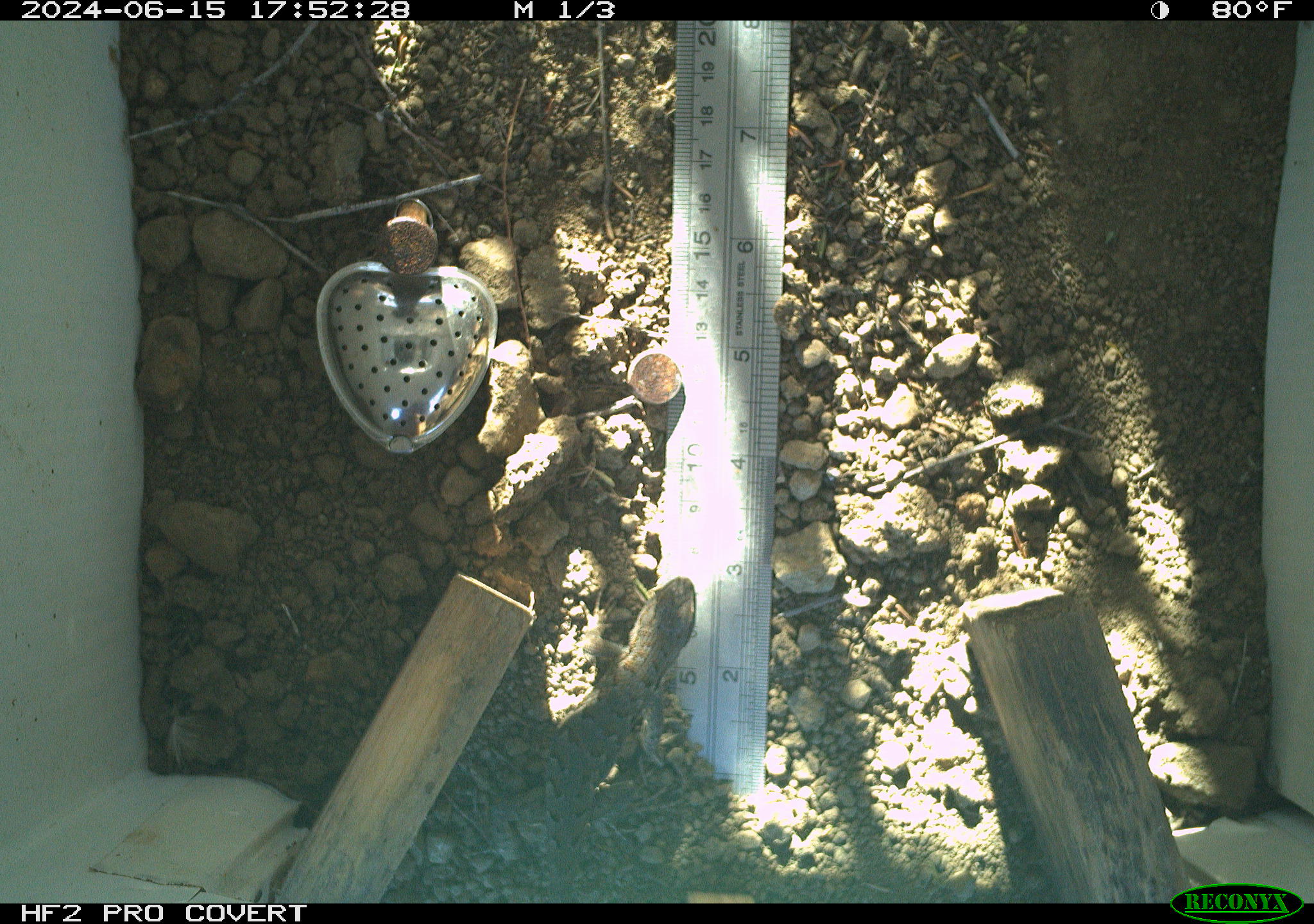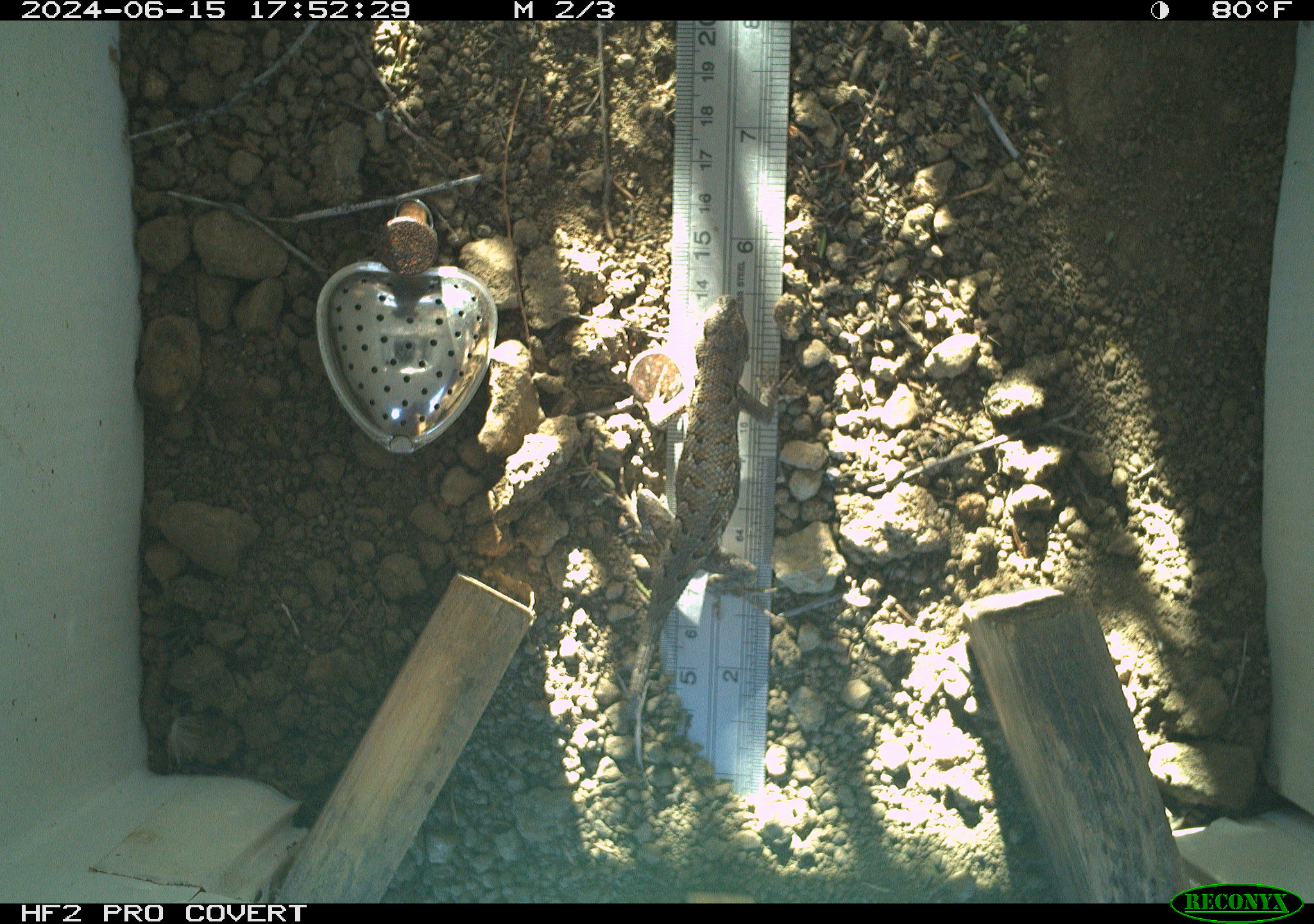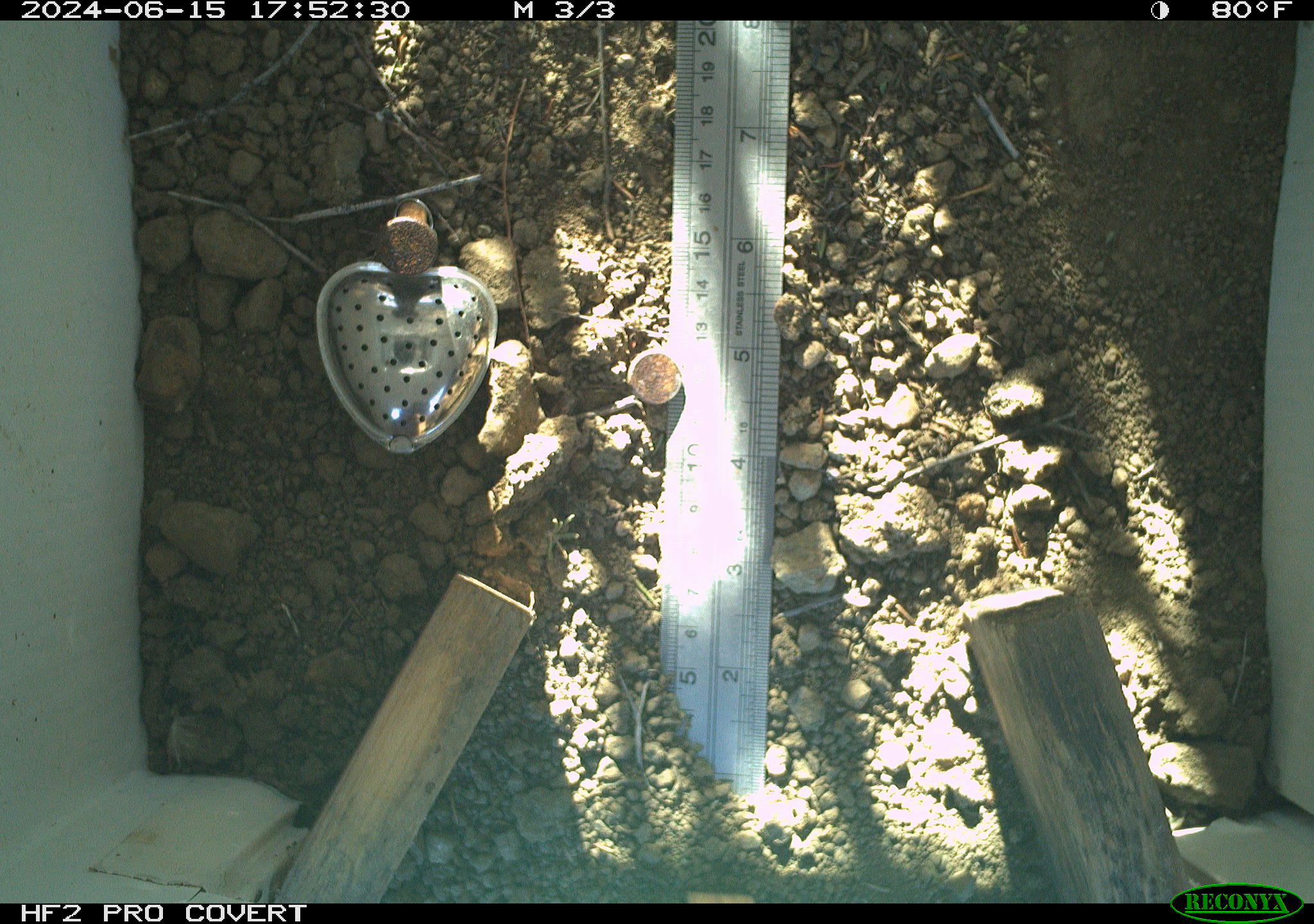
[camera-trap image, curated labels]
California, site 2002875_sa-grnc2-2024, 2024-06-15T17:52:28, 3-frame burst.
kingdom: Animalia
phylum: Chordata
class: Reptilia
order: Squamata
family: Phrynosomatidae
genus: Sceloporus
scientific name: Sceloporus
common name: spiny lizards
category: sceloporus species